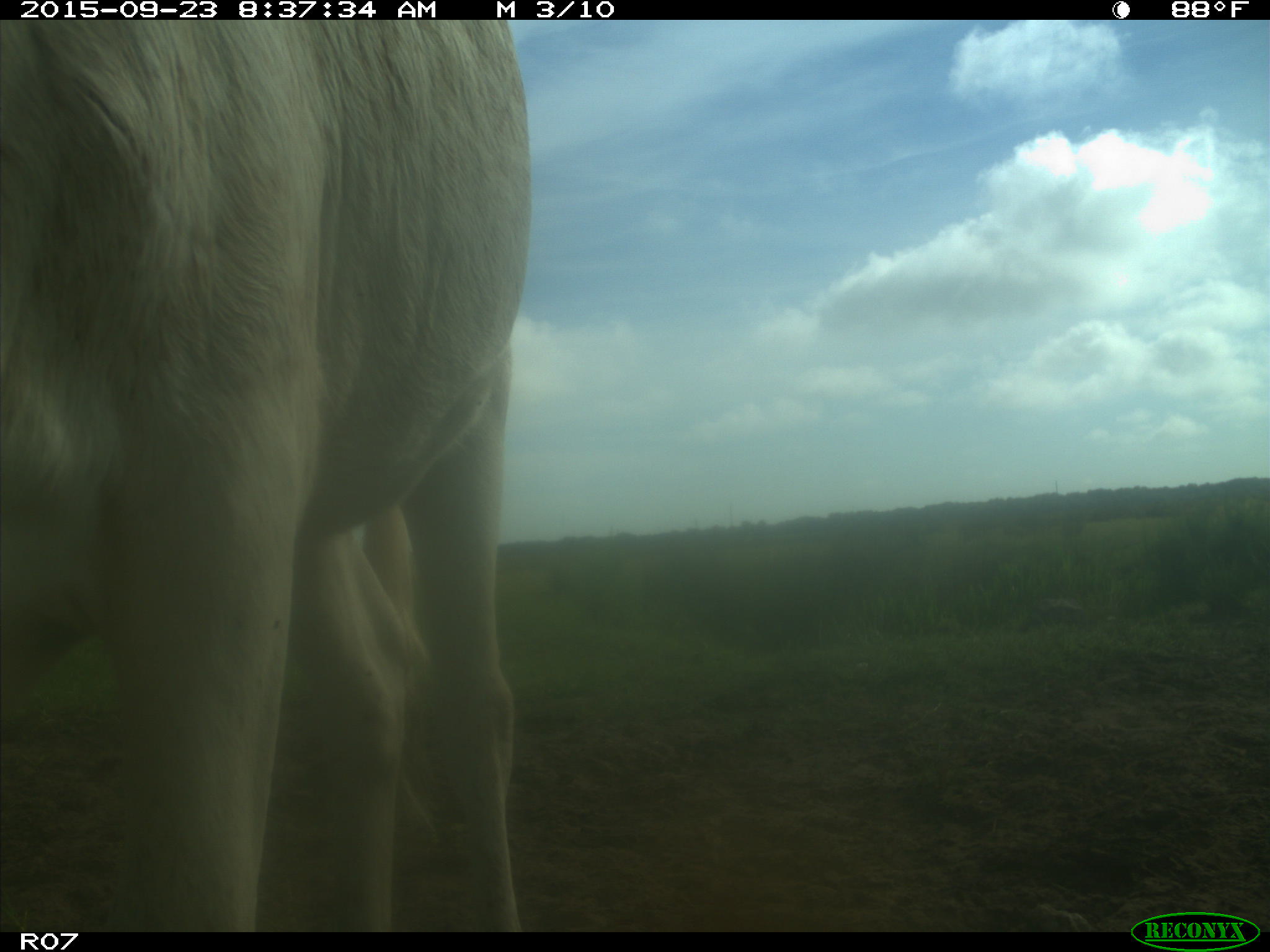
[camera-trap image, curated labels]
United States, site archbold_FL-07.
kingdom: Animalia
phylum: Chordata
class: Mammalia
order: Artiodactyla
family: Bovidae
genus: Bos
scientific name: Bos taurus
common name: domestic cow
Bos taurus (domestic cow).